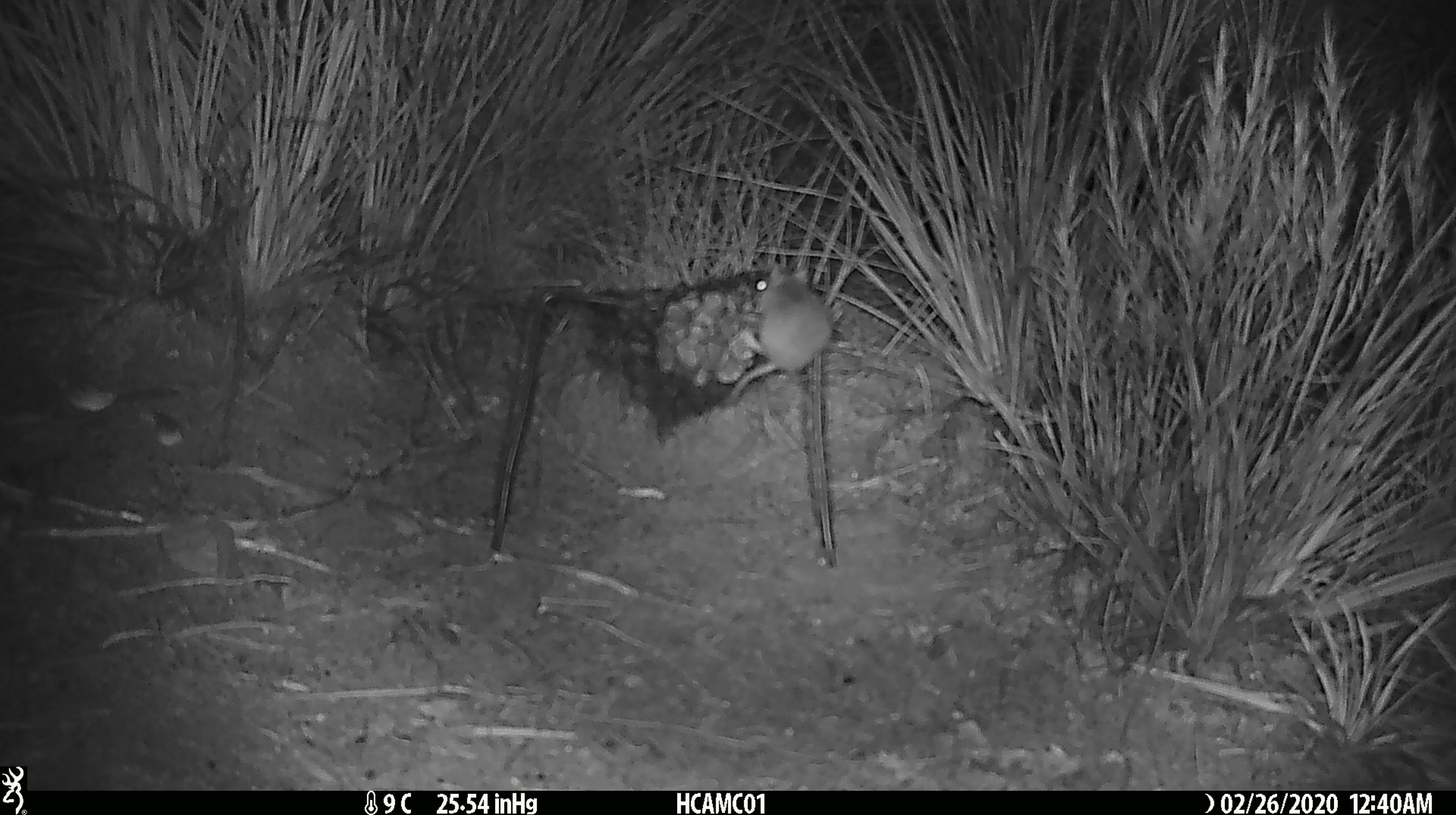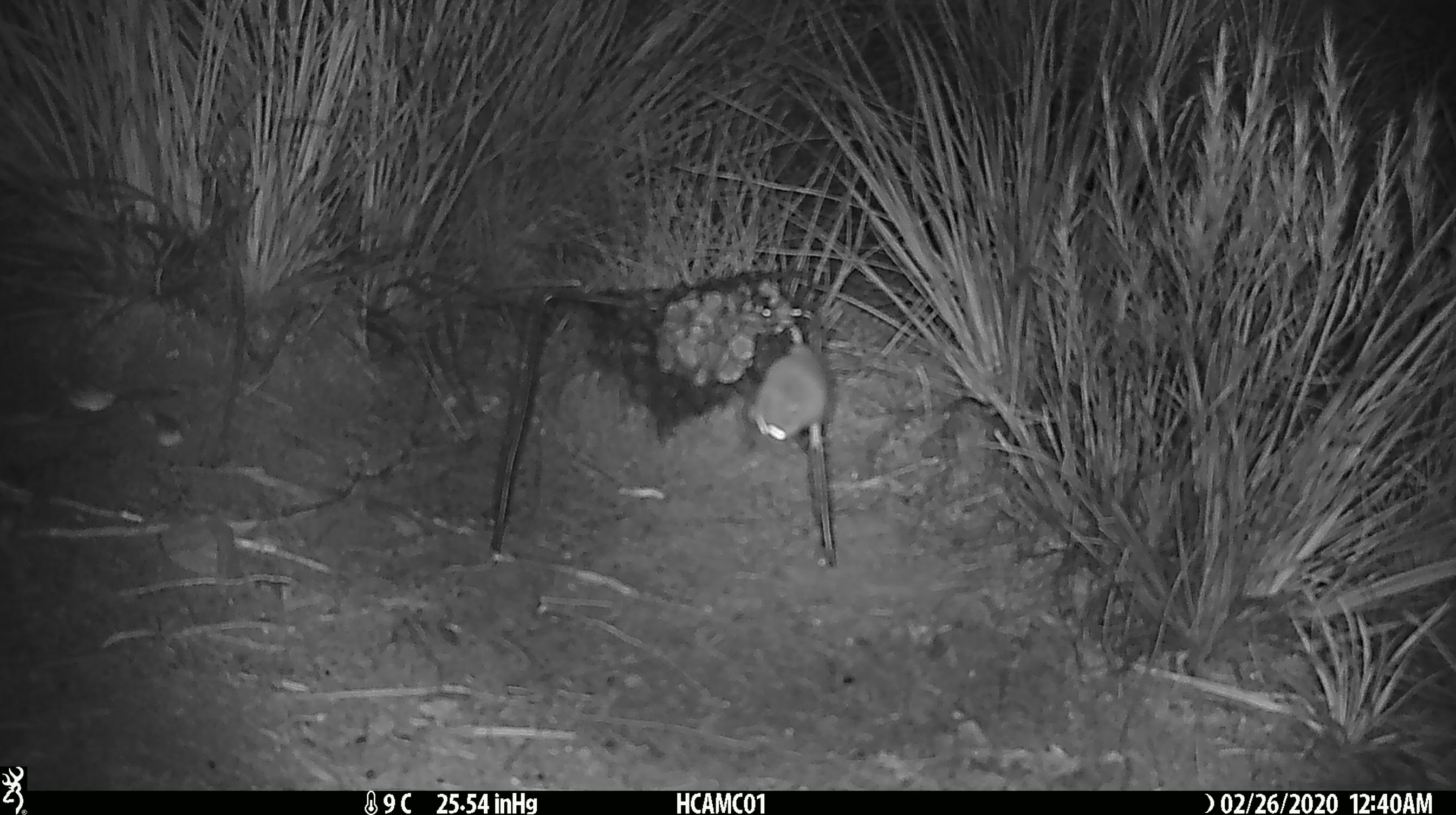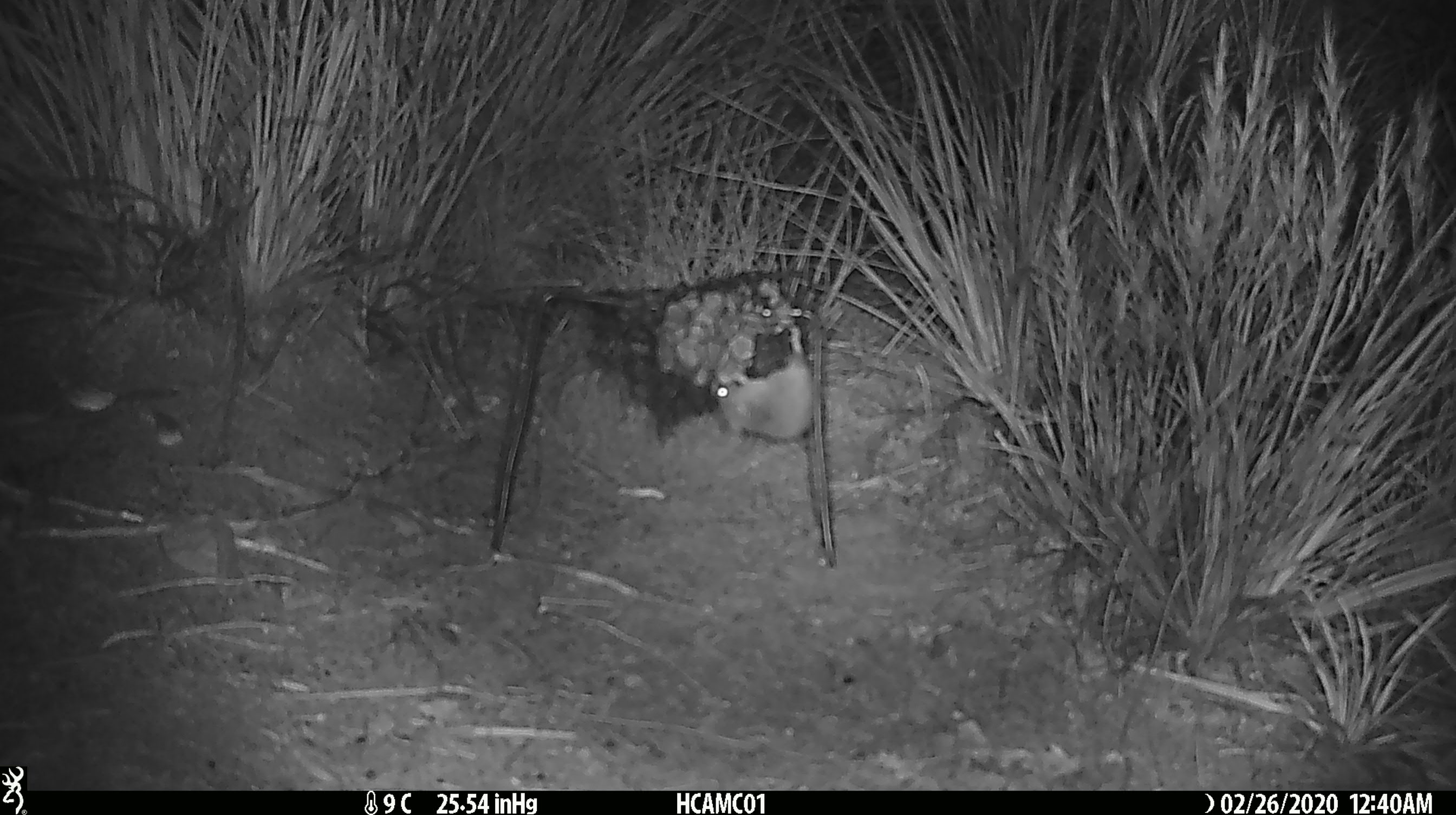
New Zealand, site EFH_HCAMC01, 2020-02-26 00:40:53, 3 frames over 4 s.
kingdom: Animalia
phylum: Chordata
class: Mammalia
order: Rodentia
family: Muridae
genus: Mus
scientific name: Mus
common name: mouse